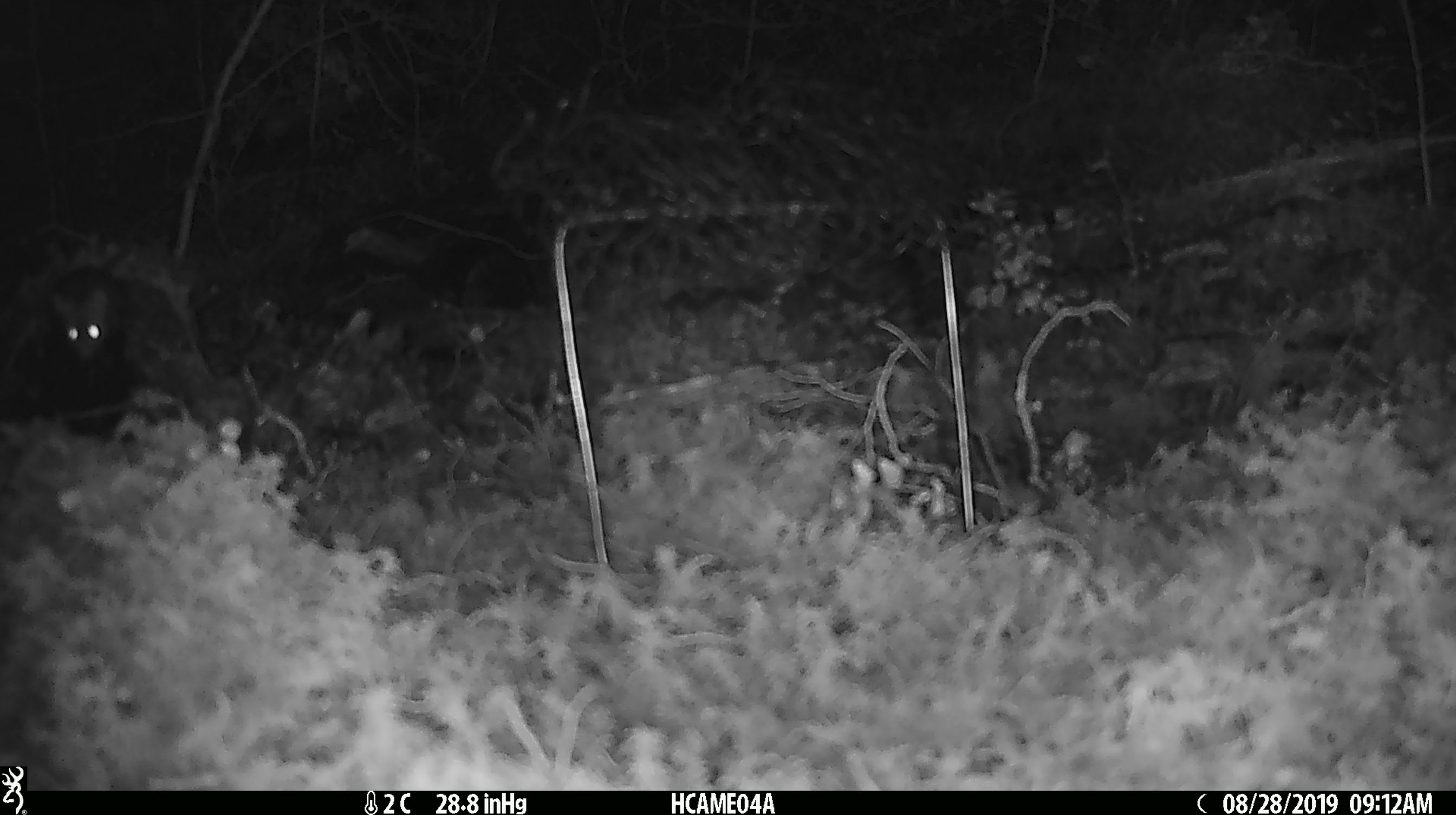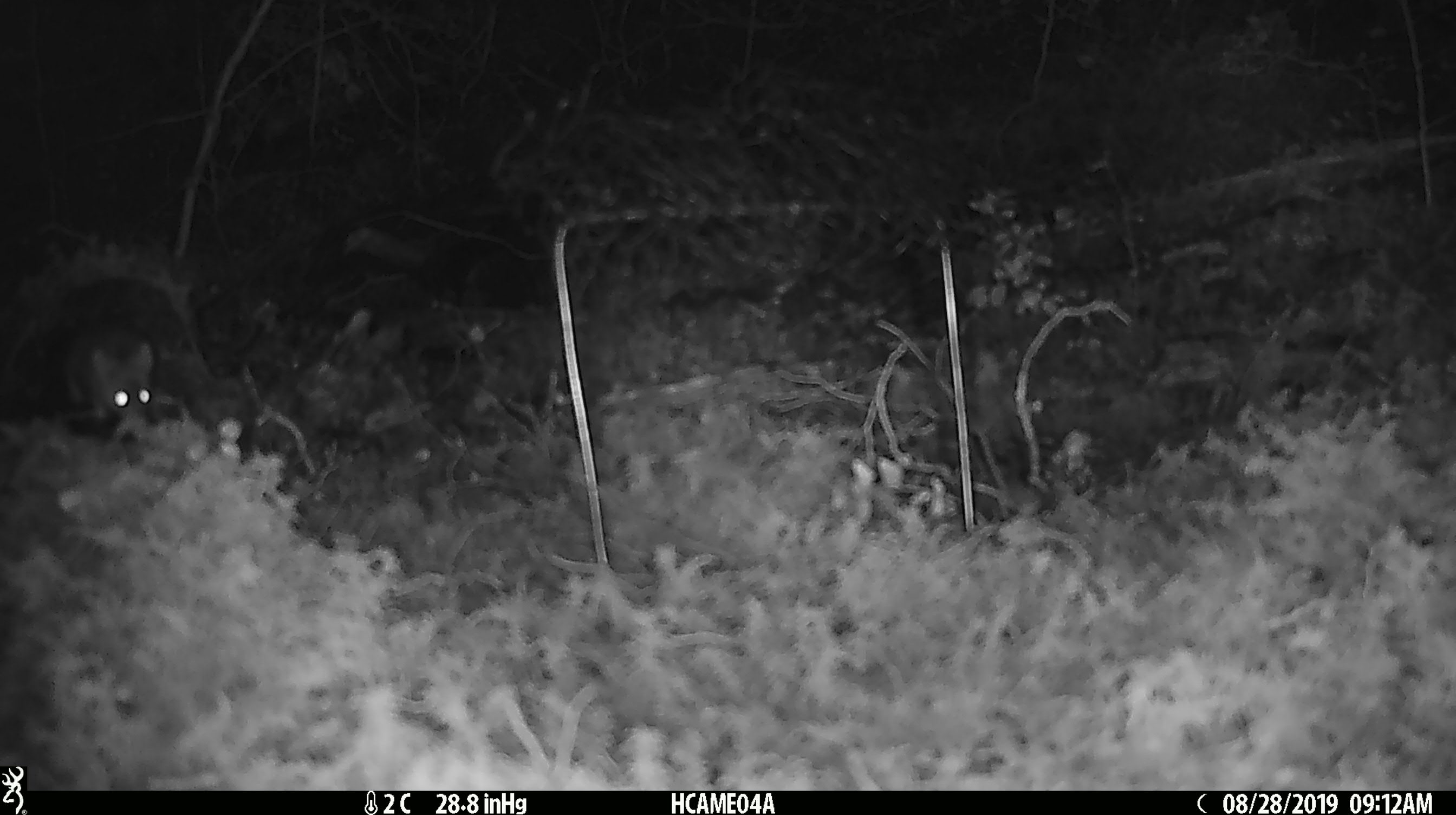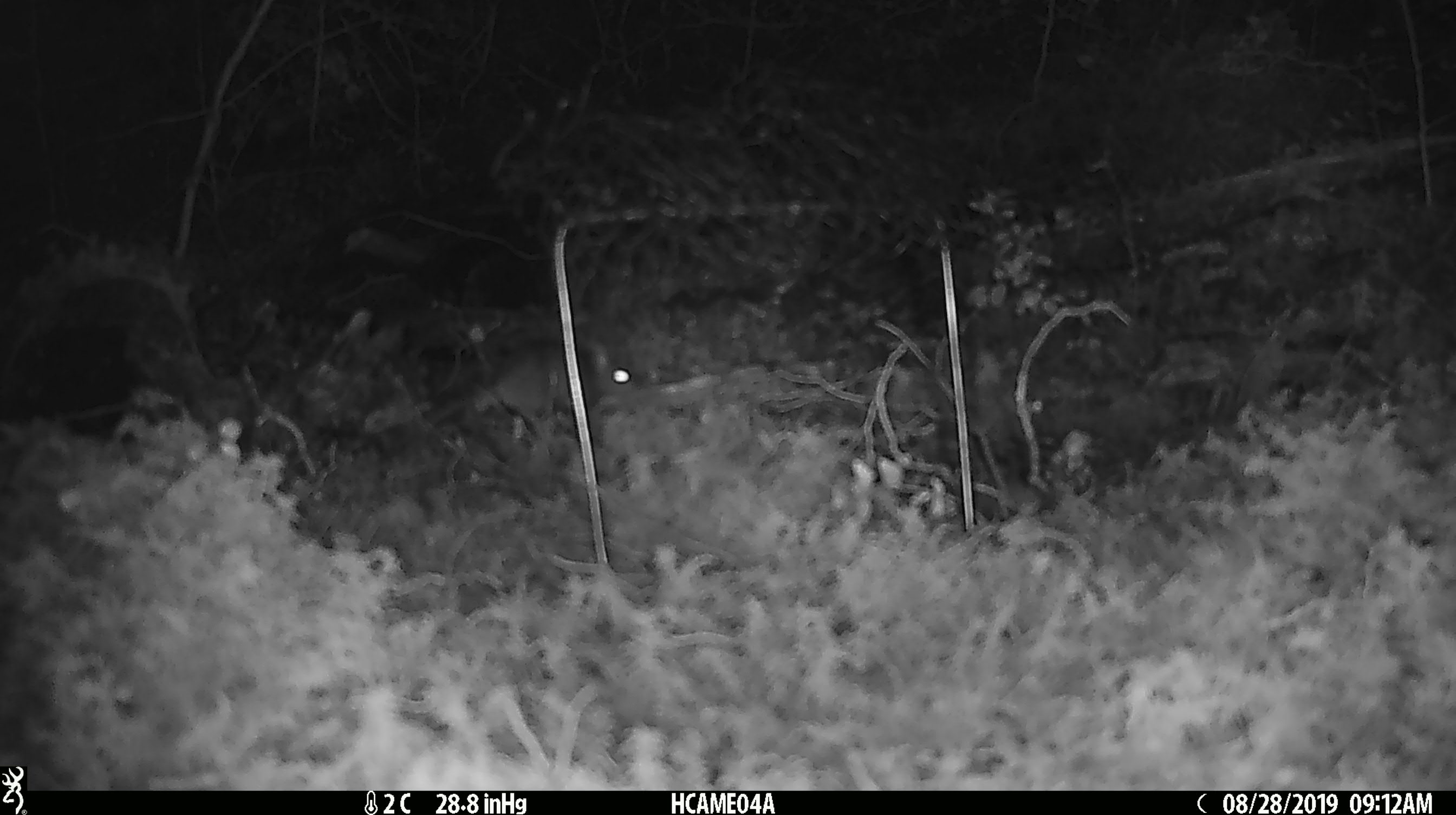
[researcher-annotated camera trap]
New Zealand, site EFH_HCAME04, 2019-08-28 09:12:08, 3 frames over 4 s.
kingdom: Animalia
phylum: Chordata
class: Mammalia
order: Rodentia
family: Muridae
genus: Mus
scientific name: Mus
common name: mouse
Mouse (Mus).